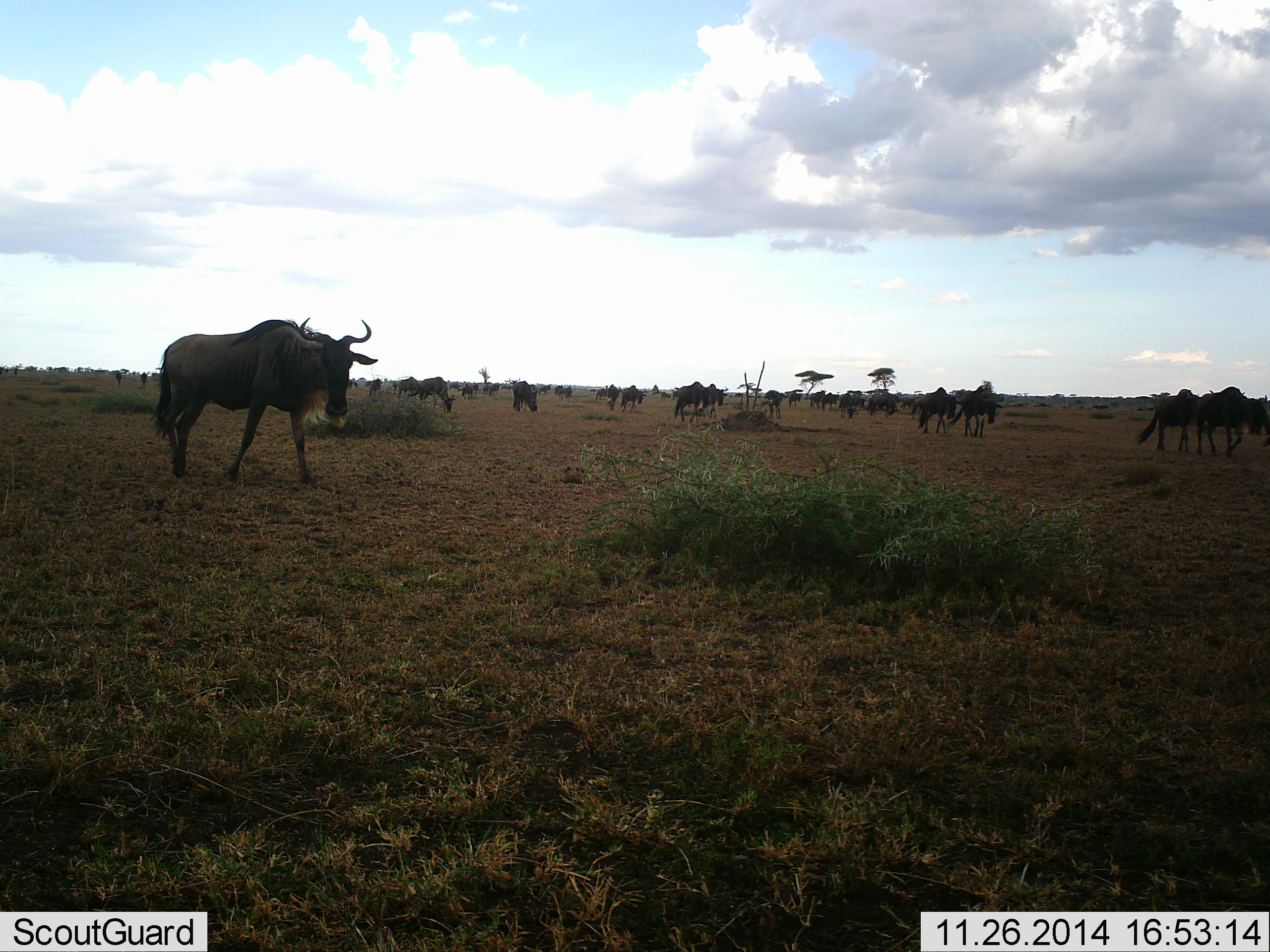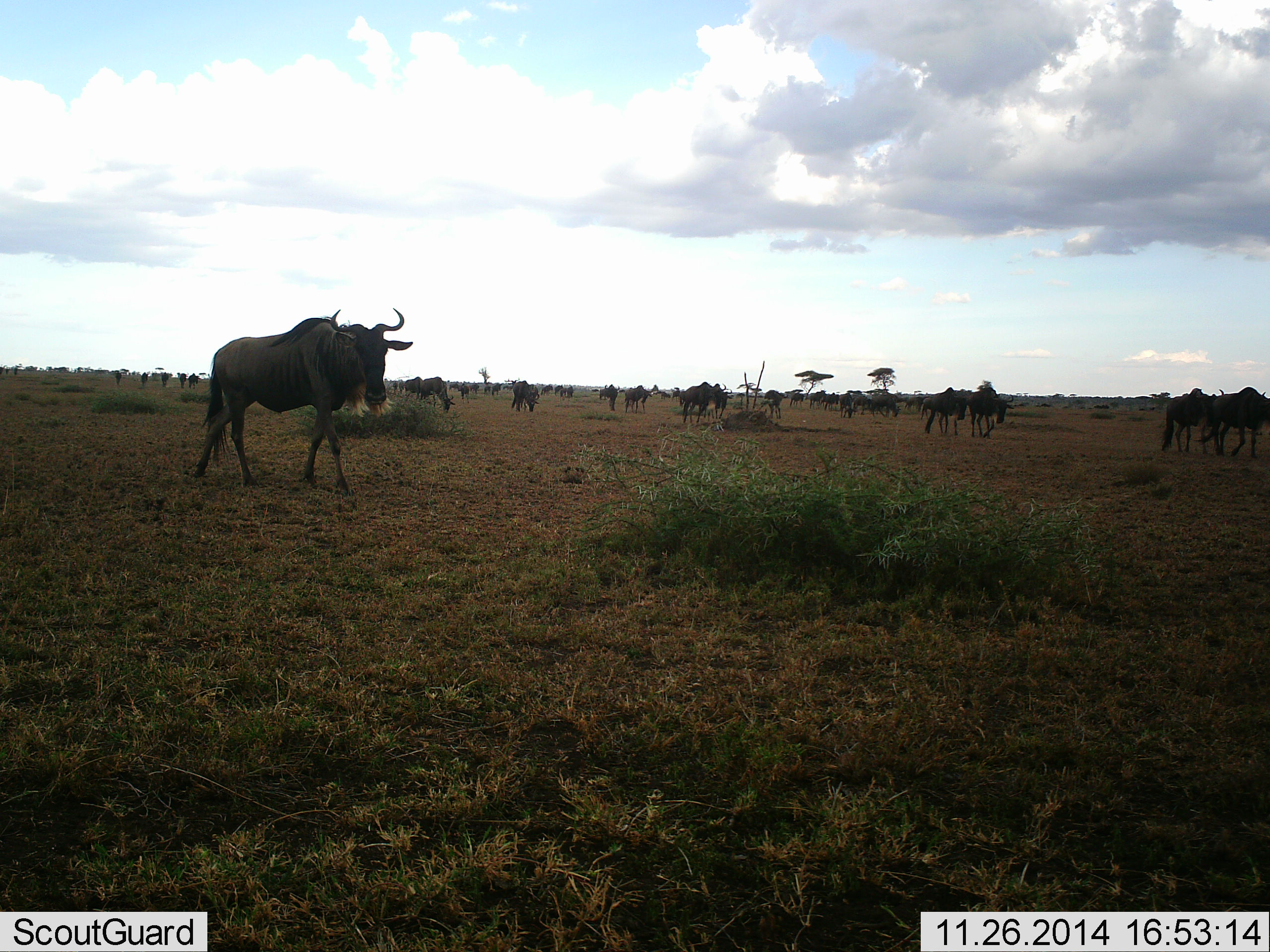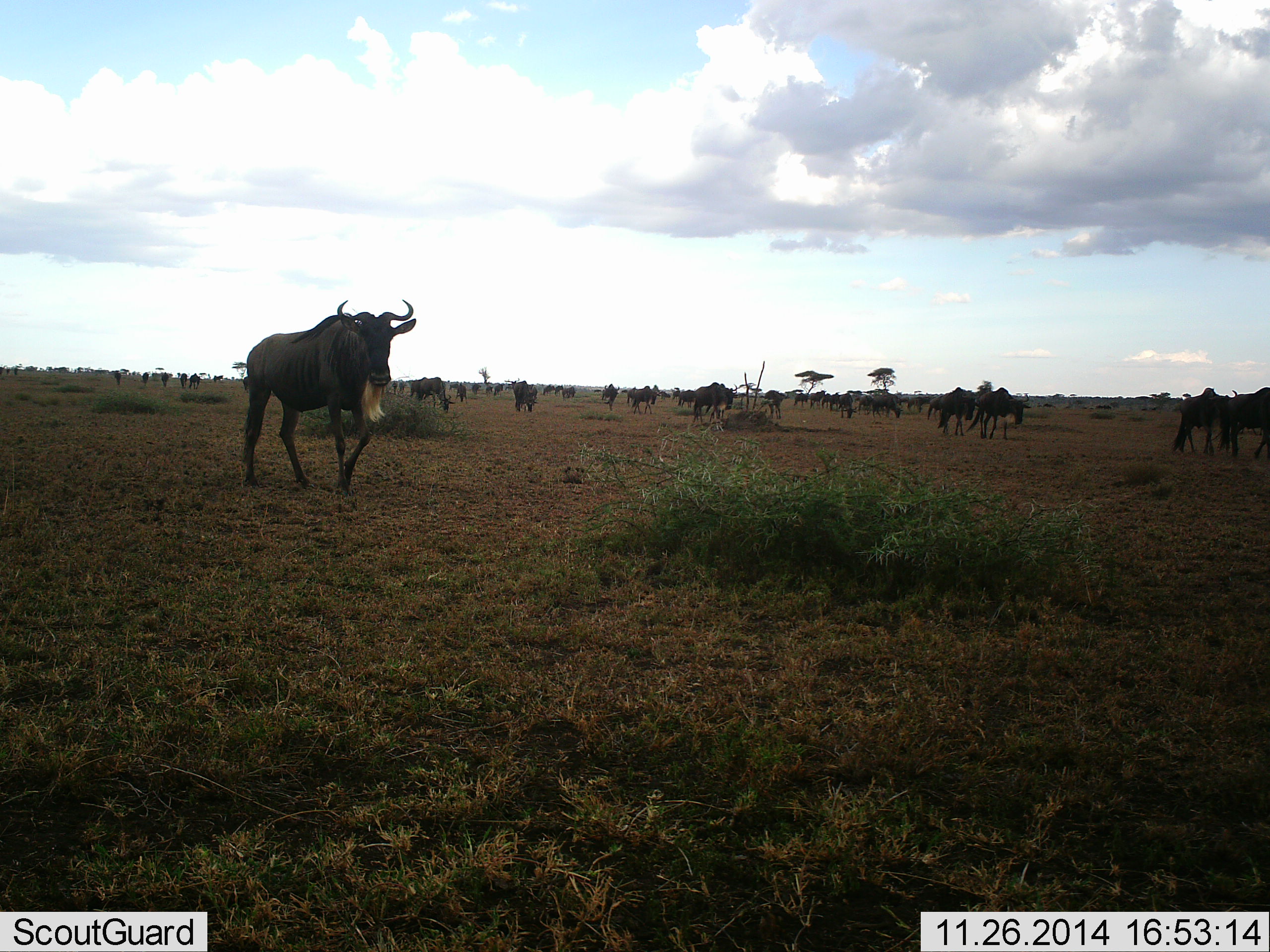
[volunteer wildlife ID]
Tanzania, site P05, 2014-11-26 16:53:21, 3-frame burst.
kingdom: Animalia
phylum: Chordata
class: Mammalia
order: Artiodactyla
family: Bovidae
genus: Connochaetes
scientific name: Connochaetes taurinus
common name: blue wildebeest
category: wildebeest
Wildebeest (blue wildebeest) (Connochaetes taurinus), count 11-50. Behavior (volunteer vote fractions): standing 30%, resting 0%, moving 90%, interacting 0%. Young present (vote fraction): 0%. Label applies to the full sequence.